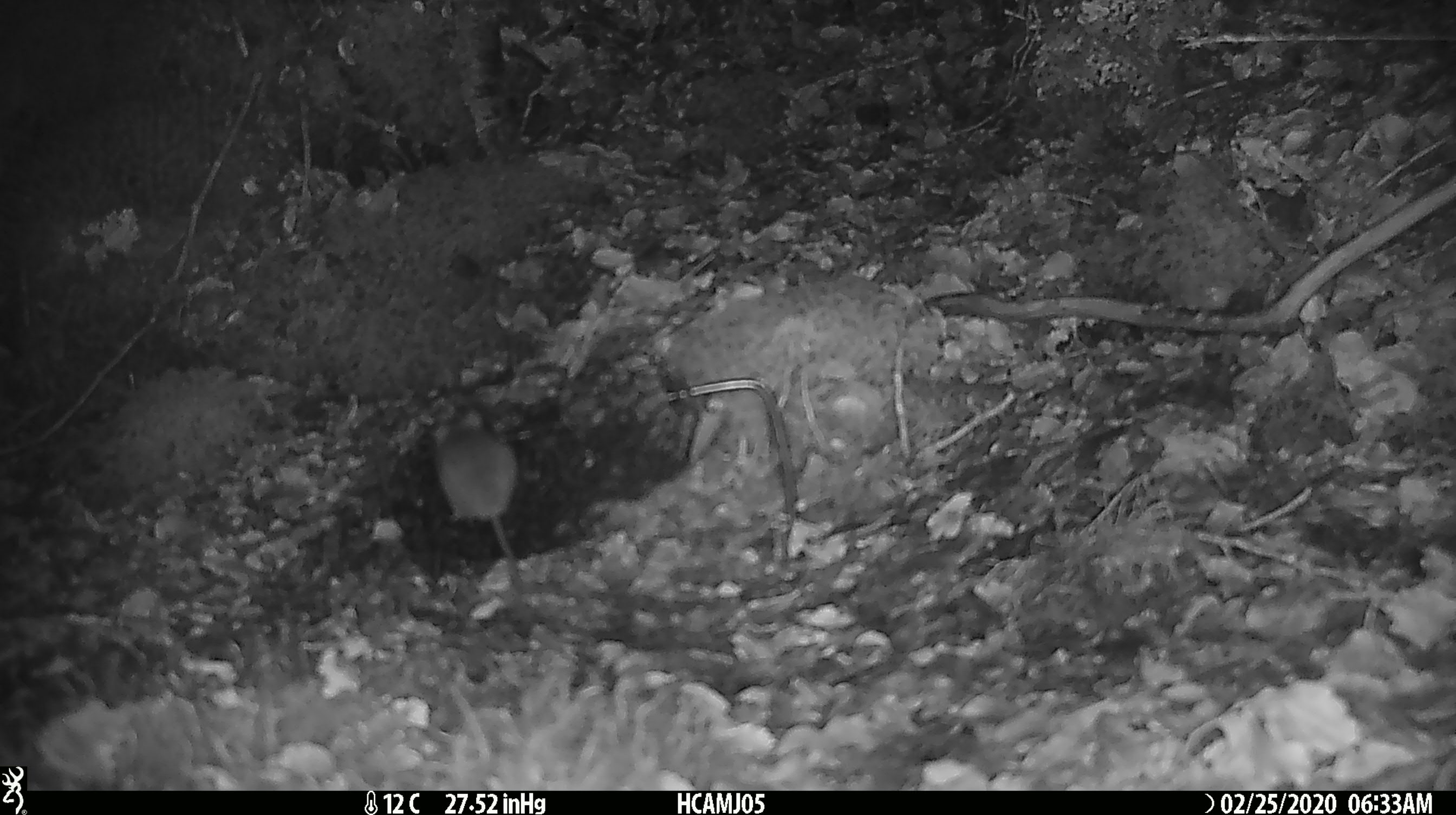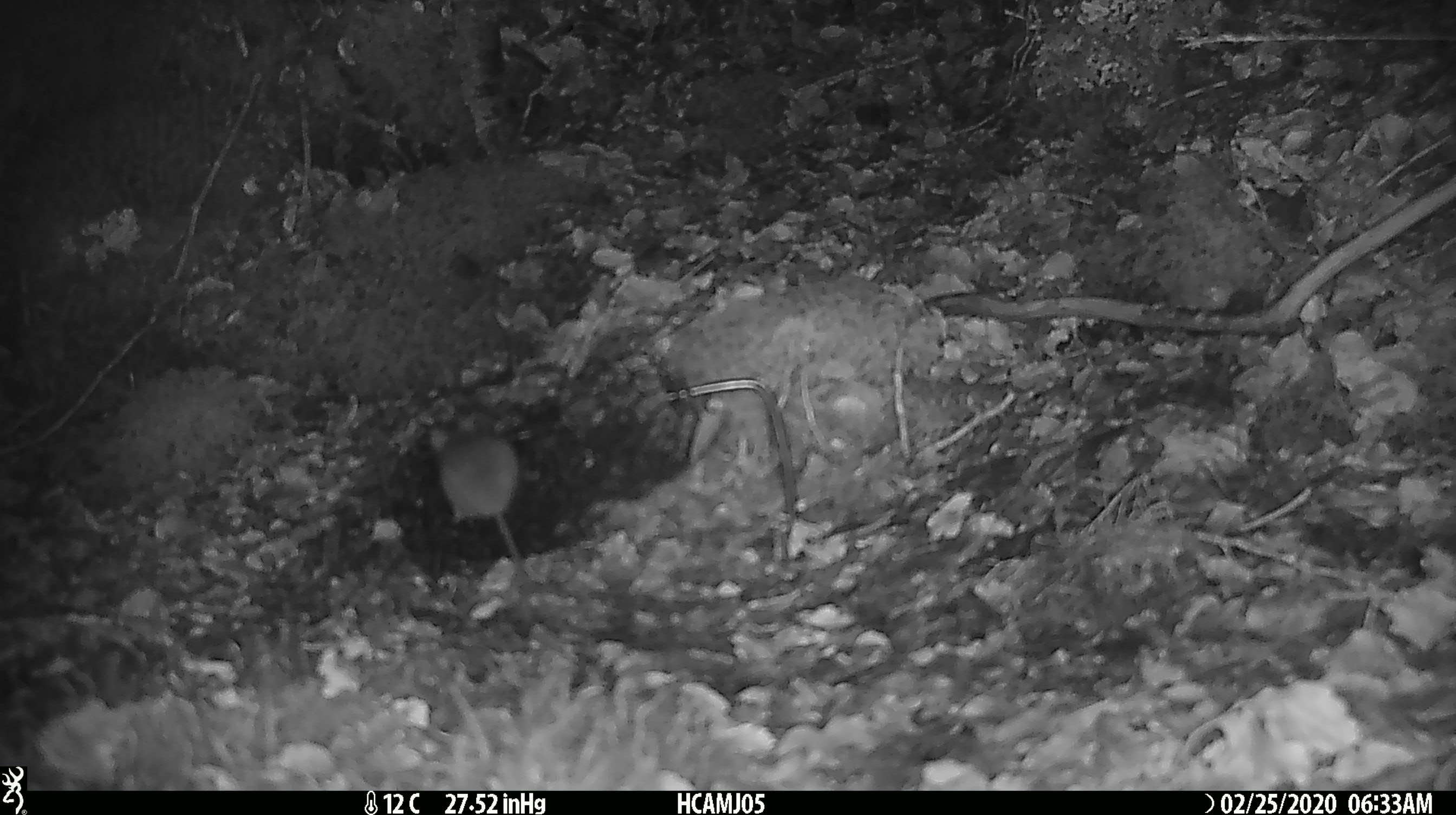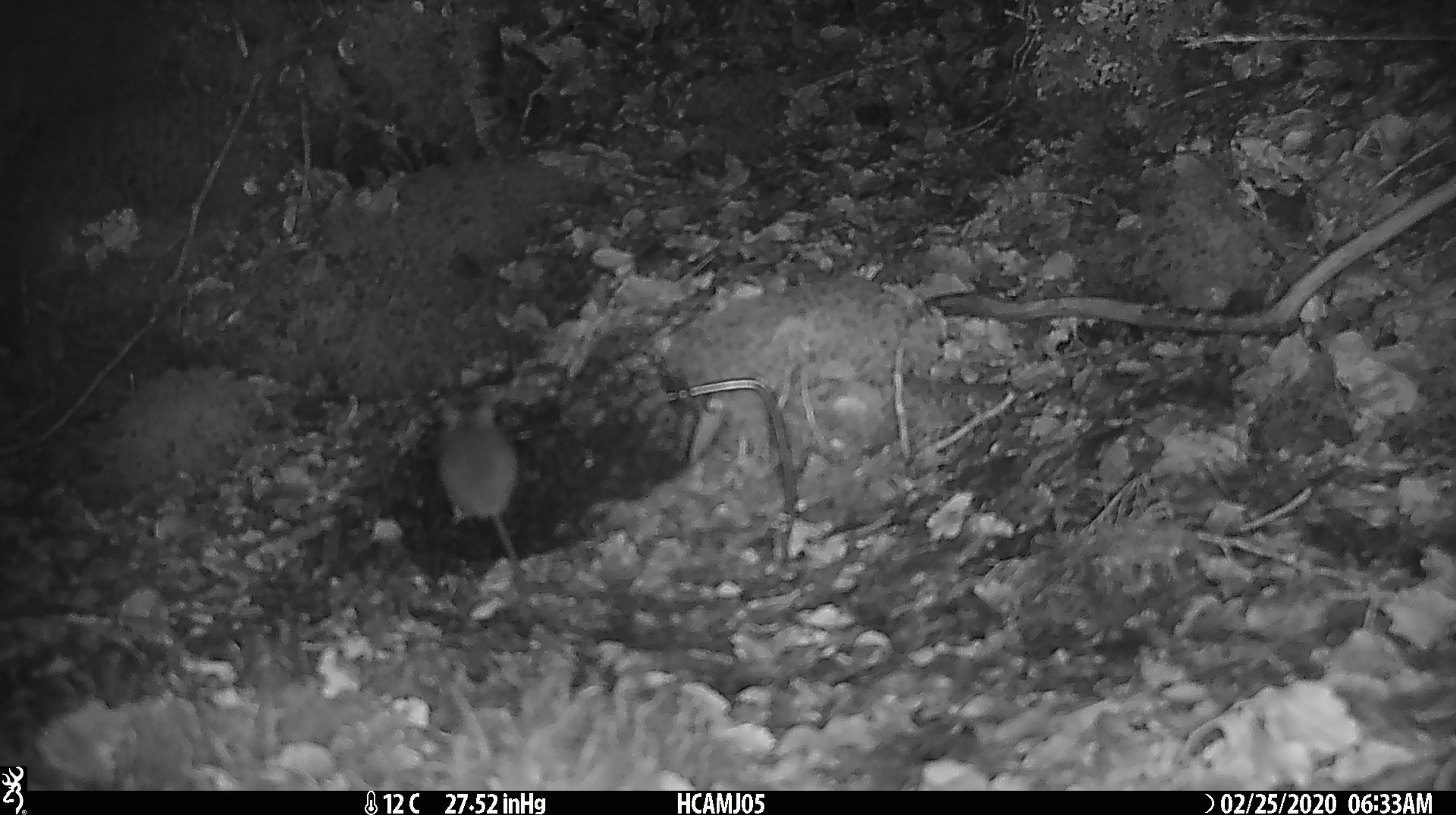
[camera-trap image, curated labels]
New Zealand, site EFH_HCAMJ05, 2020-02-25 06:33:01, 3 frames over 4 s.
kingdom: Animalia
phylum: Chordata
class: Mammalia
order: Rodentia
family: Muridae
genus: Mus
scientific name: Mus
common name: mouse